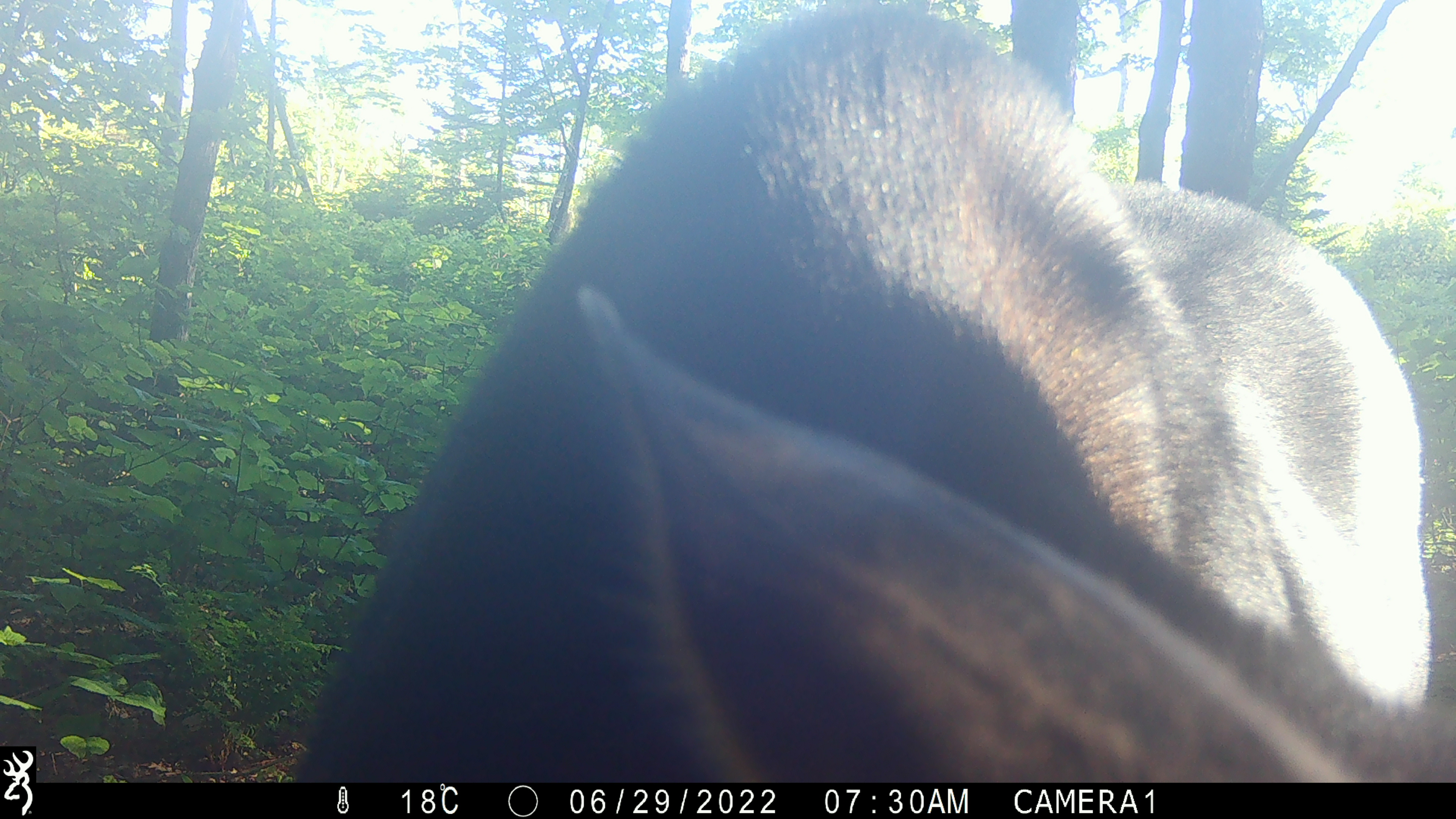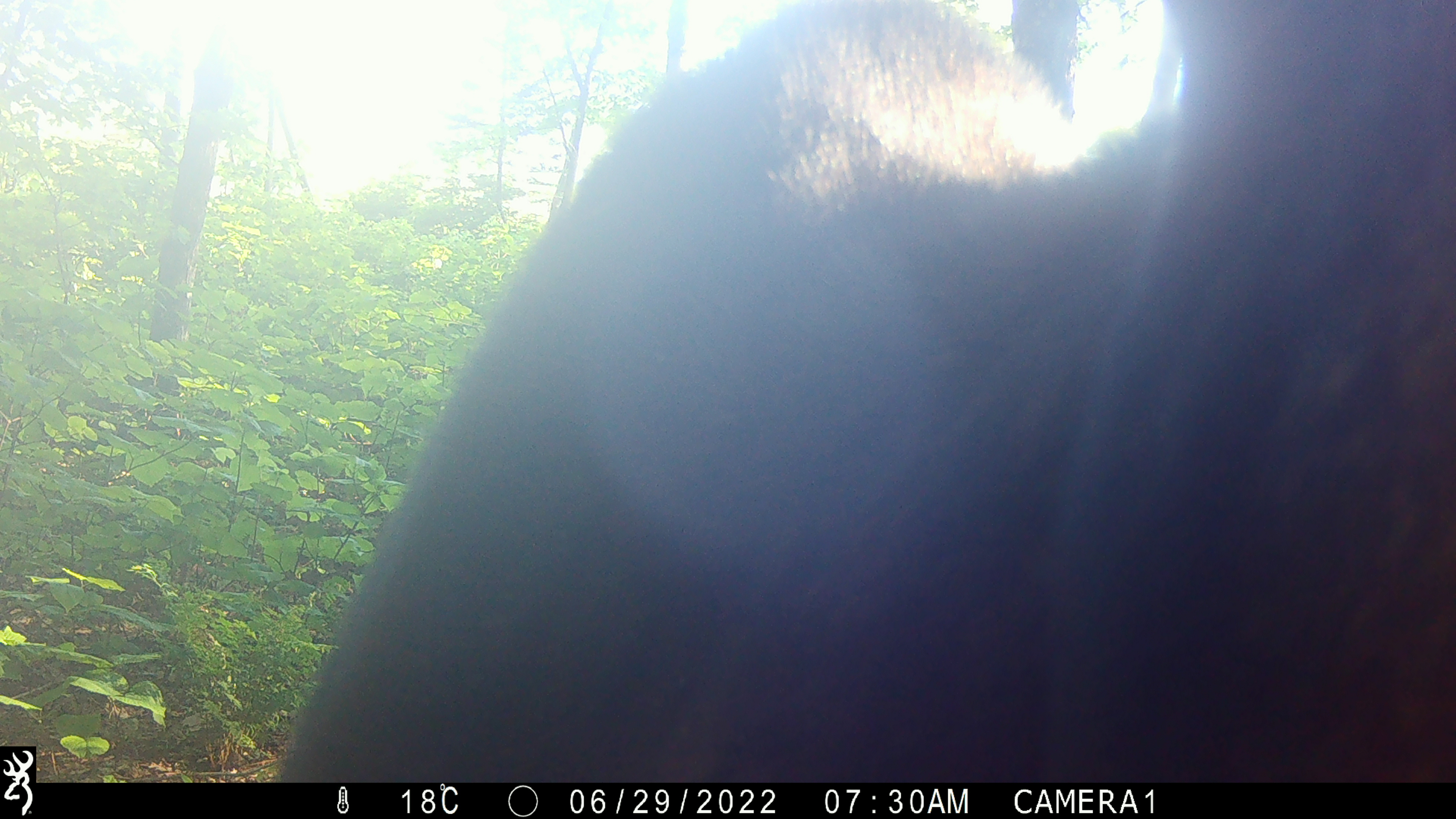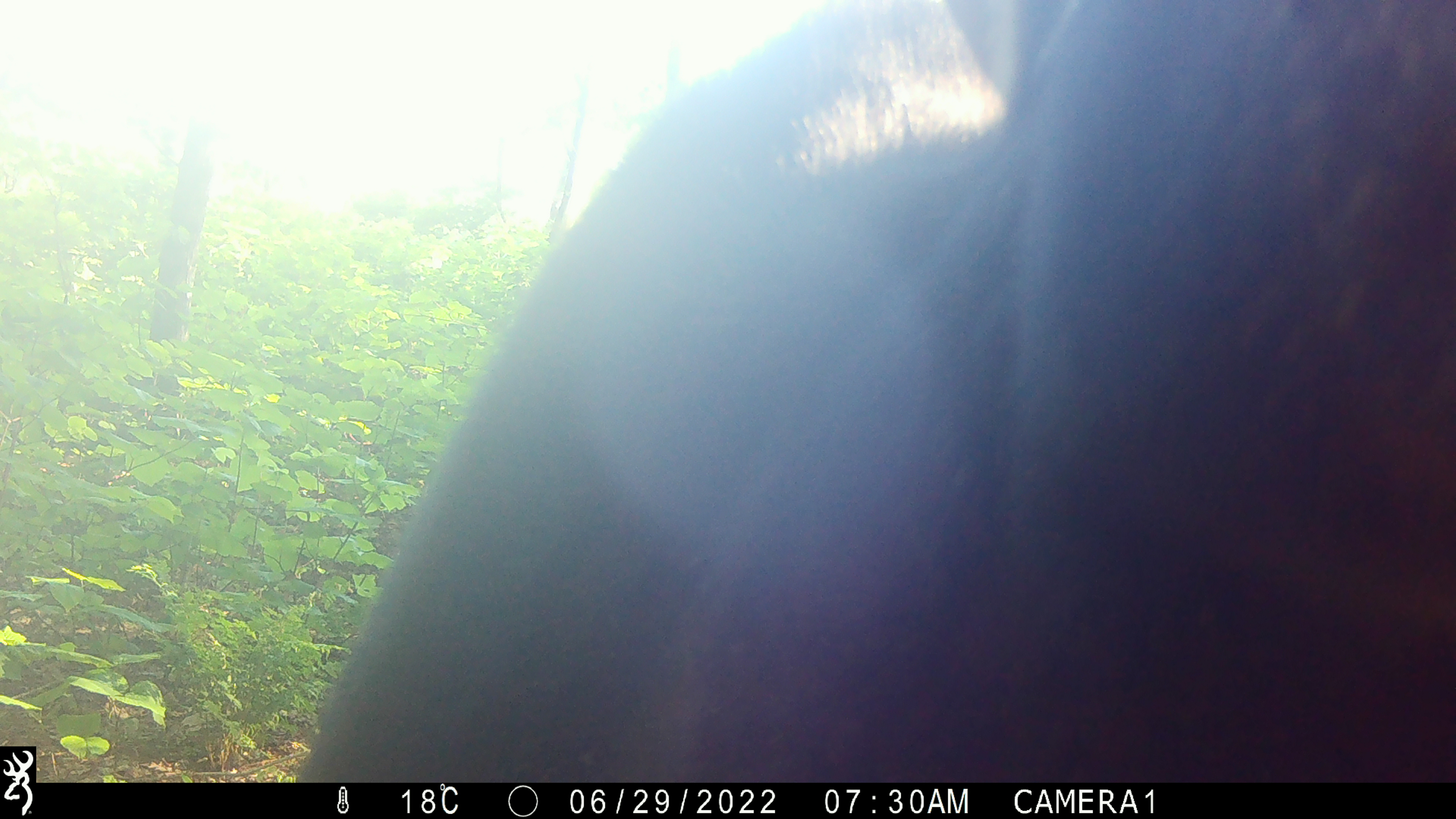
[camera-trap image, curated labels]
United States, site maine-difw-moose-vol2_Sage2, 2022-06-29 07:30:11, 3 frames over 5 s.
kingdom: Animalia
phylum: Chordata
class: Mammalia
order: Artiodactyla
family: Cervidae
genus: Alces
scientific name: Alces alces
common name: moose